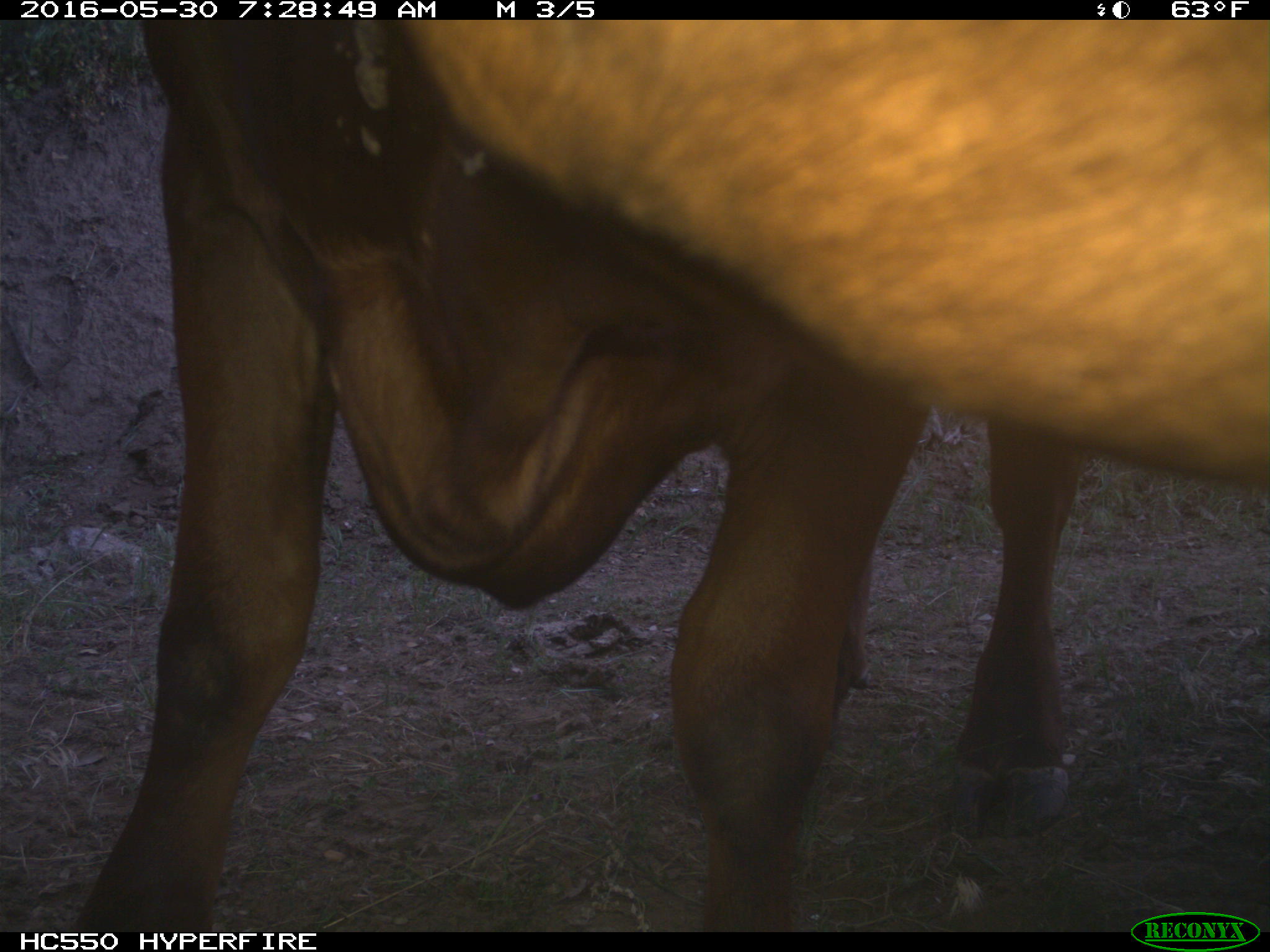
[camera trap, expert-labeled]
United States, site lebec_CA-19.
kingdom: Animalia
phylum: Chordata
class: Mammalia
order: Artiodactyla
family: Bovidae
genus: Bos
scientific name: Bos taurus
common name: domestic cow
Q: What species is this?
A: Bos taurus (domestic cow).